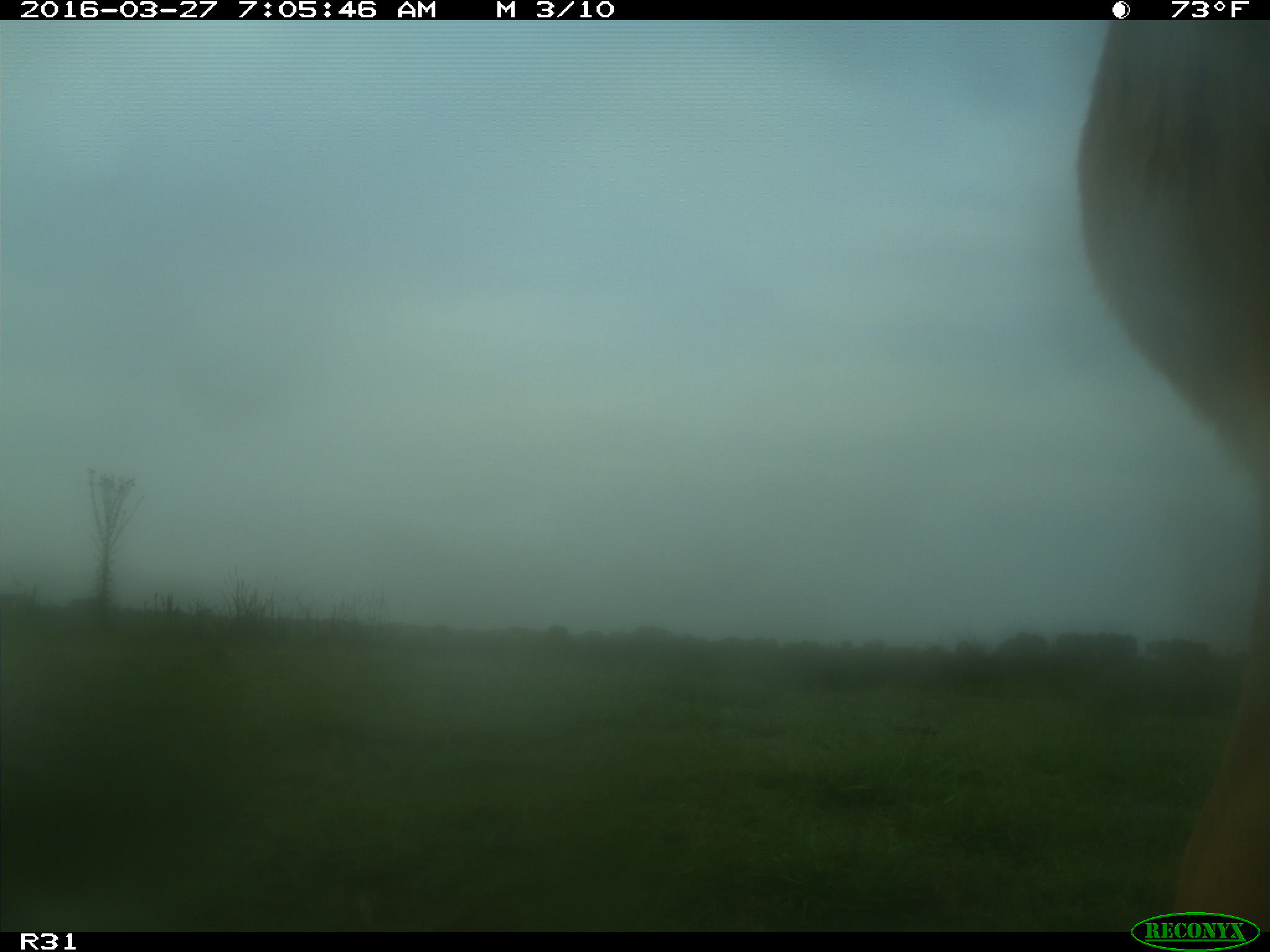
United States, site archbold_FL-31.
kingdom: Animalia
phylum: Chordata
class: Mammalia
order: Artiodactyla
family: Bovidae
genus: Bos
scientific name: Bos taurus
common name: domestic cow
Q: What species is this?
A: Bos taurus (domestic cow).